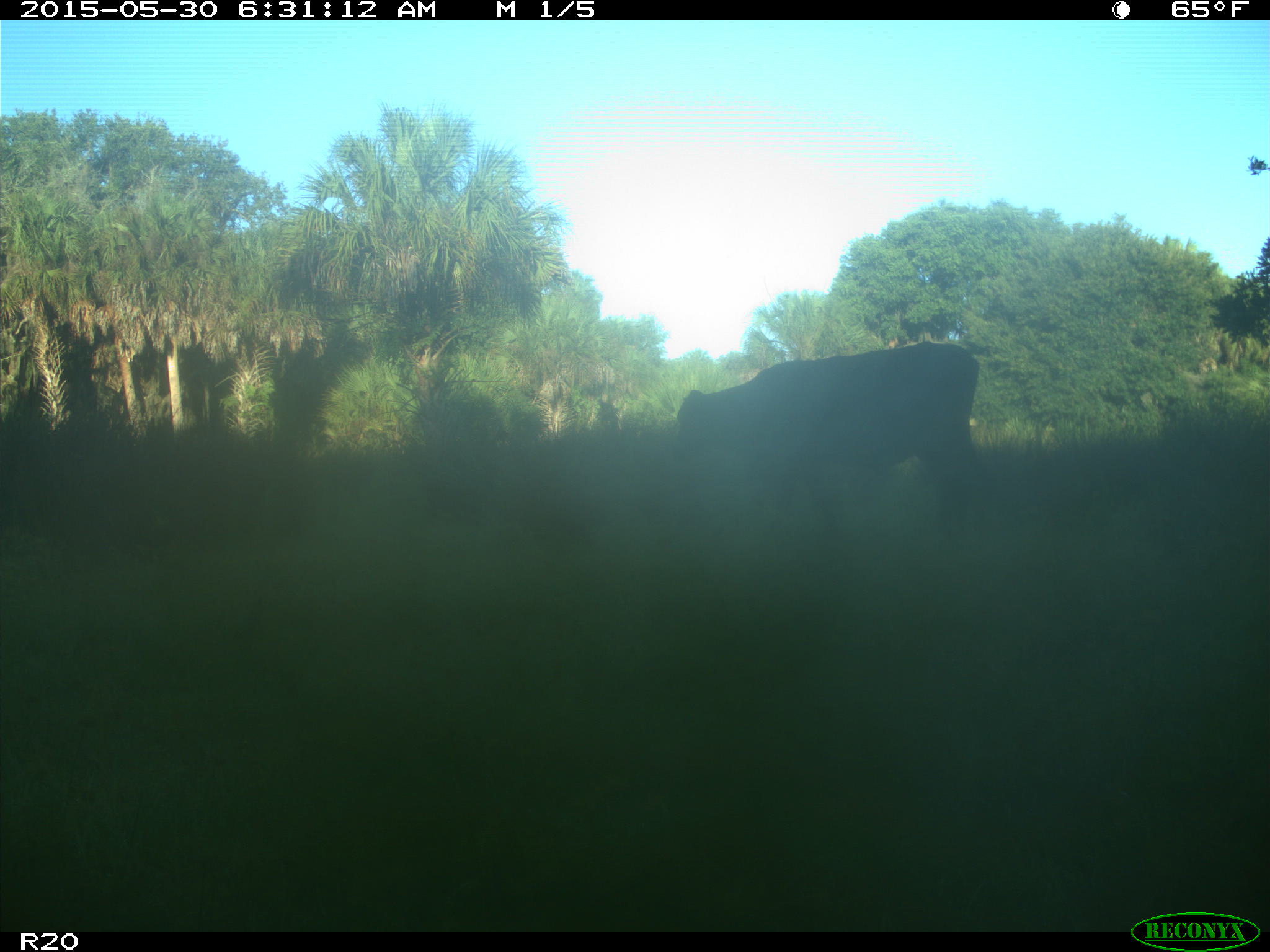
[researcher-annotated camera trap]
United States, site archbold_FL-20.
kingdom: Animalia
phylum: Chordata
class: Mammalia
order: Artiodactyla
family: Bovidae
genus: Bos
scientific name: Bos taurus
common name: domestic cow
Bos taurus (domestic cow).